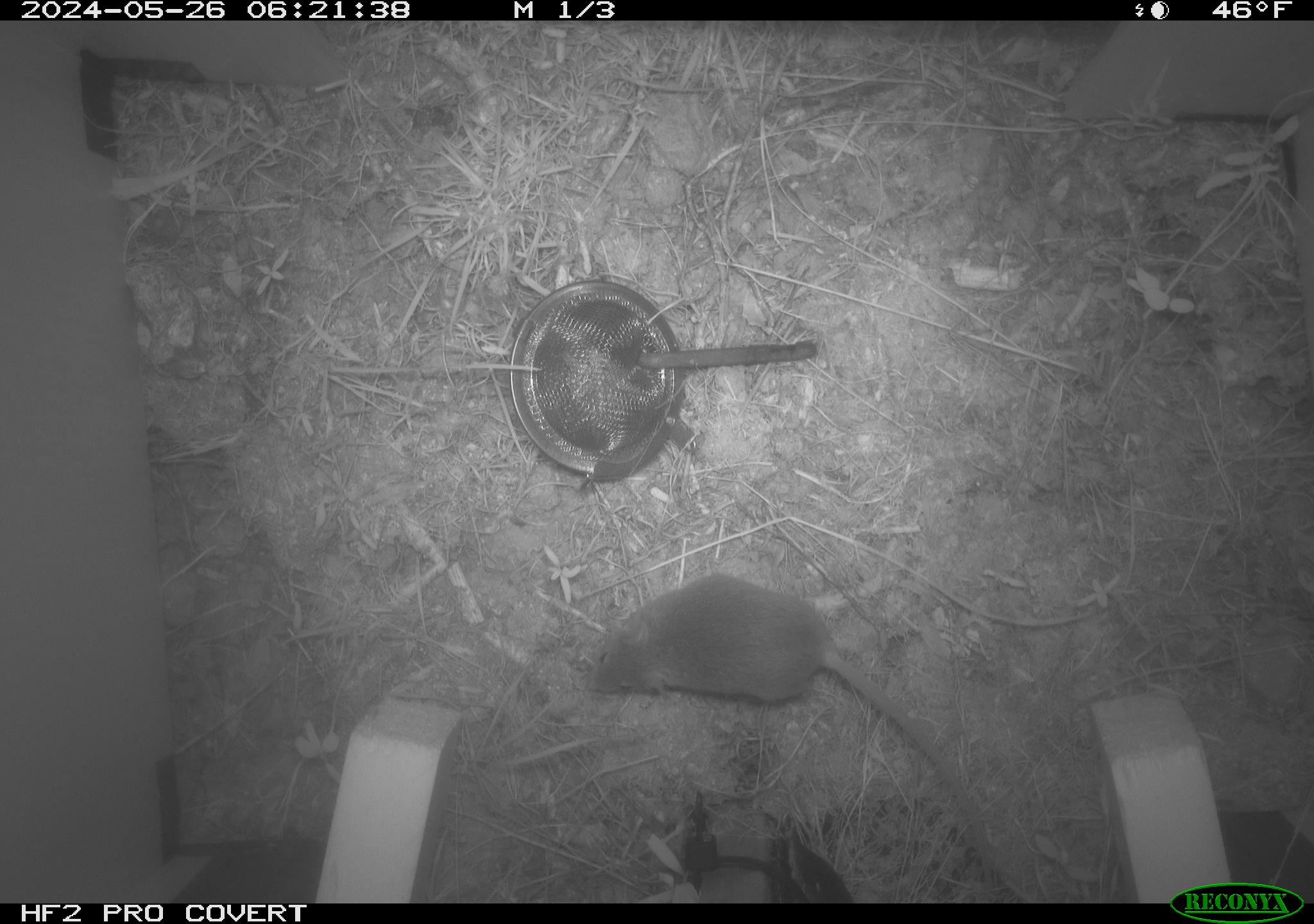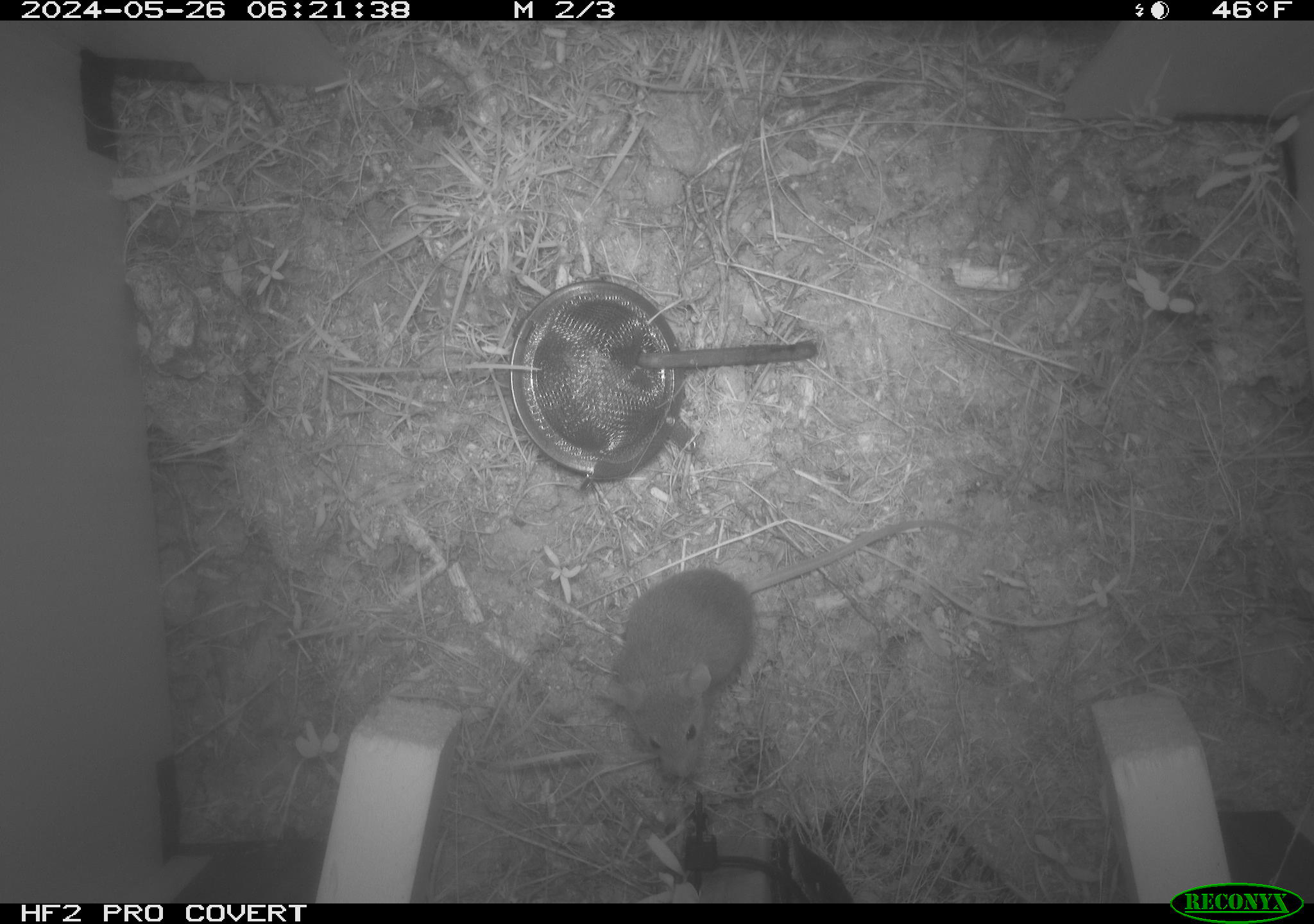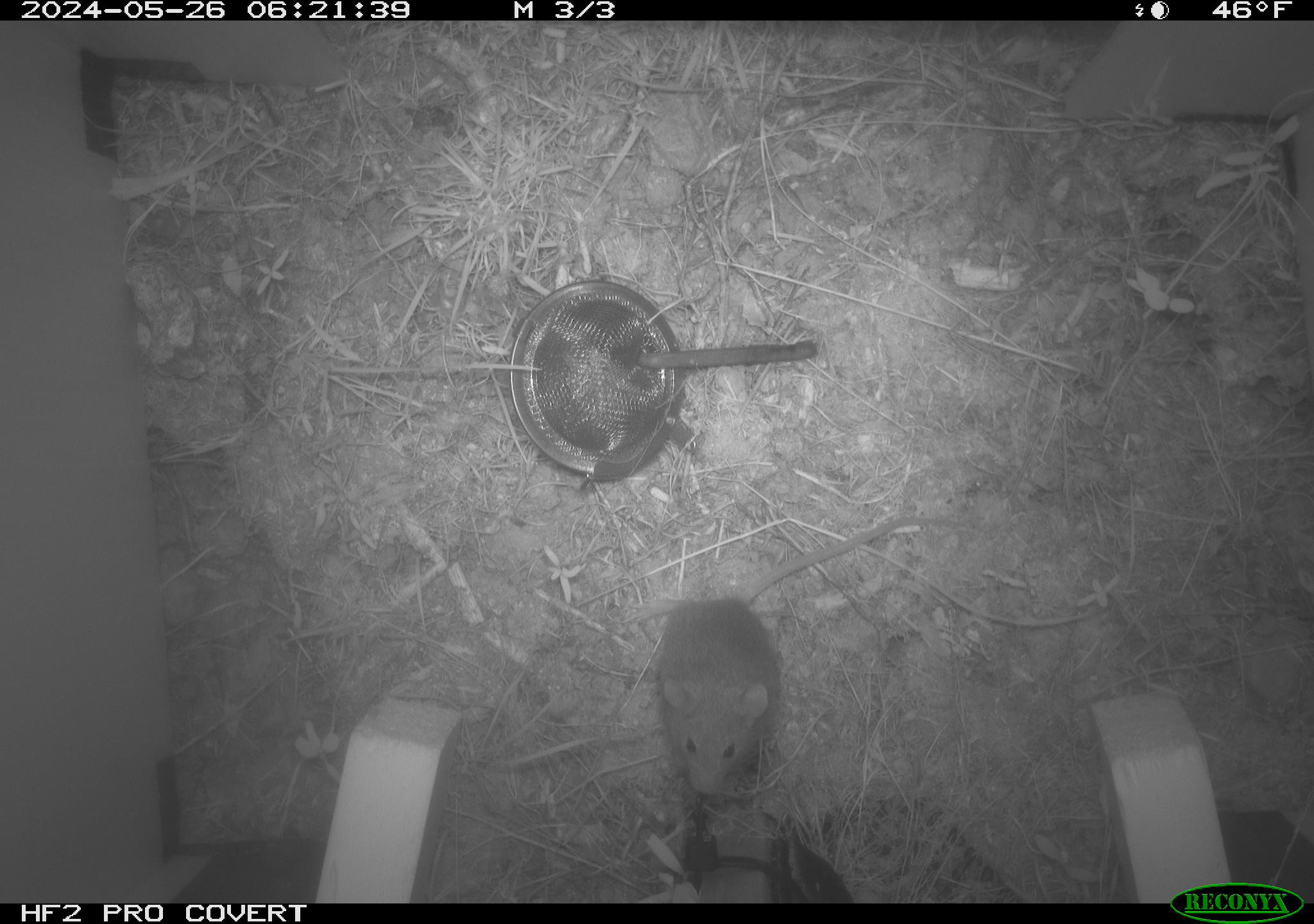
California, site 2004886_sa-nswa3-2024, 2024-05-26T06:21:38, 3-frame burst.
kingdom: Animalia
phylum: Chordata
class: Mammalia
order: Rodentia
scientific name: Rodentia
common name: rodent